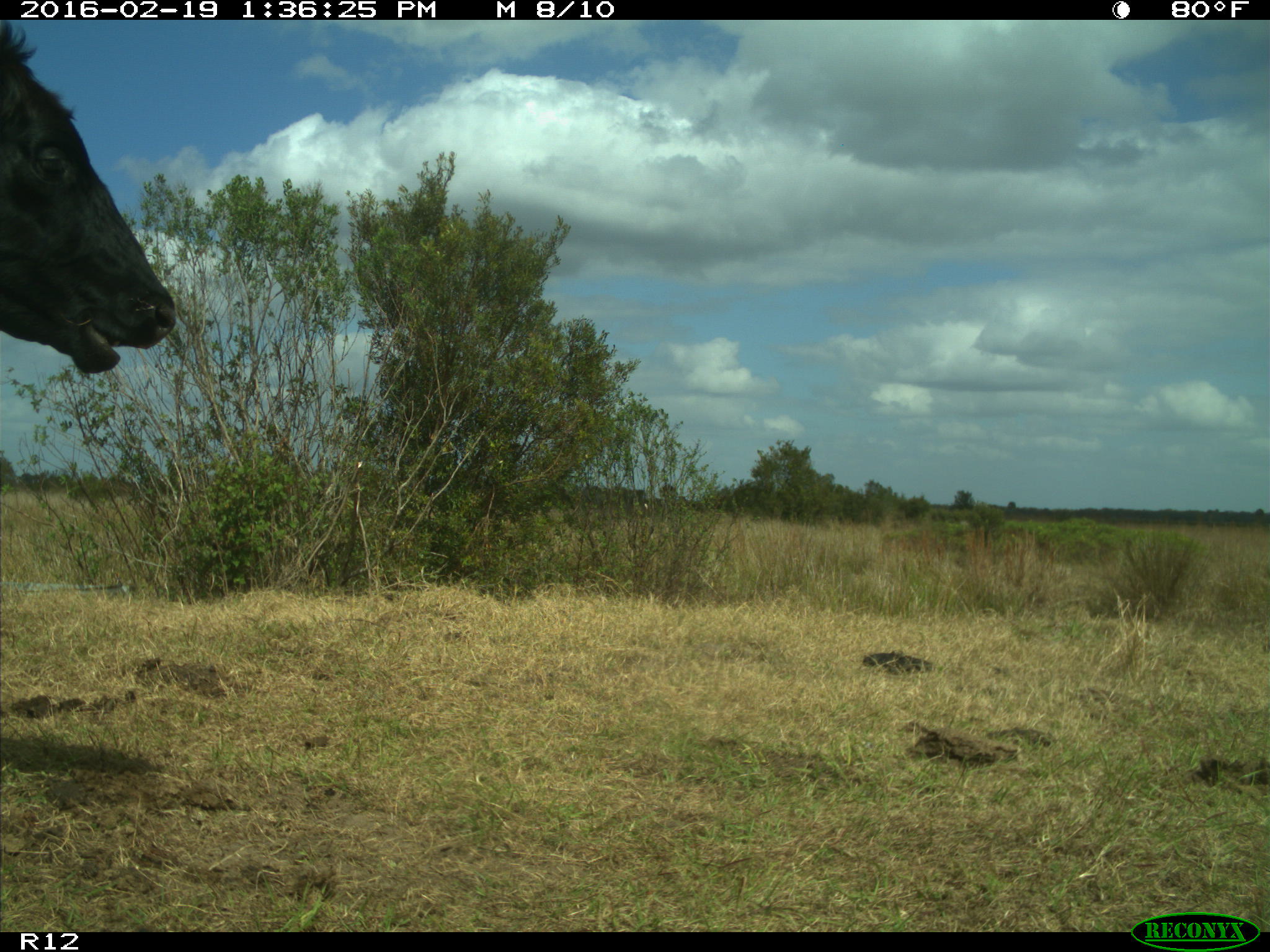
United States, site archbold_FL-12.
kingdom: Animalia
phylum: Chordata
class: Mammalia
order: Artiodactyla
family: Bovidae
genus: Bos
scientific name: Bos taurus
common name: domestic cow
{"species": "Bos taurus (domestic cow)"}